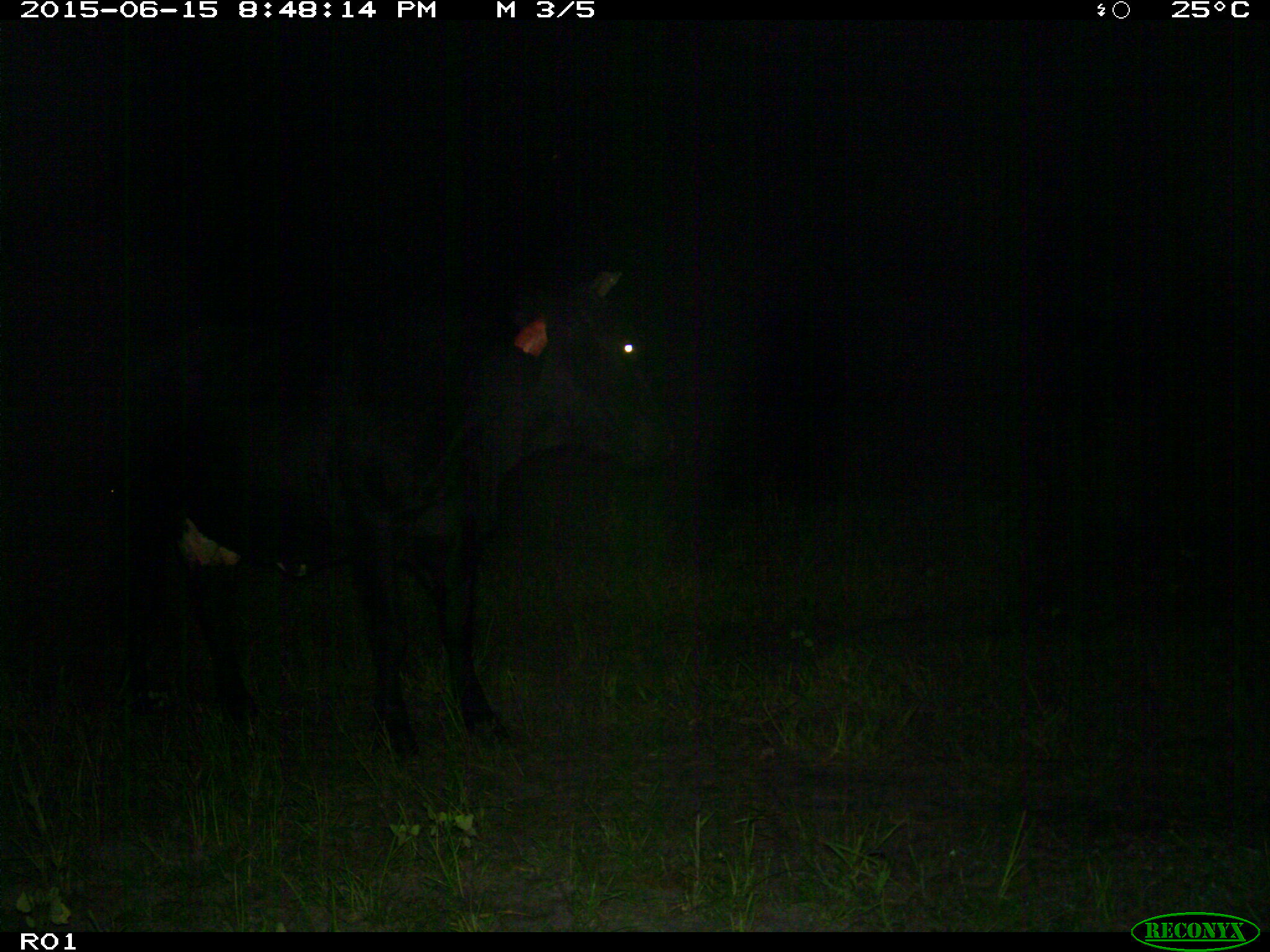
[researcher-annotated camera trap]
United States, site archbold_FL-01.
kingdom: Animalia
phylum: Chordata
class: Mammalia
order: Artiodactyla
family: Bovidae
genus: Bos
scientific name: Bos taurus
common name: domestic cow